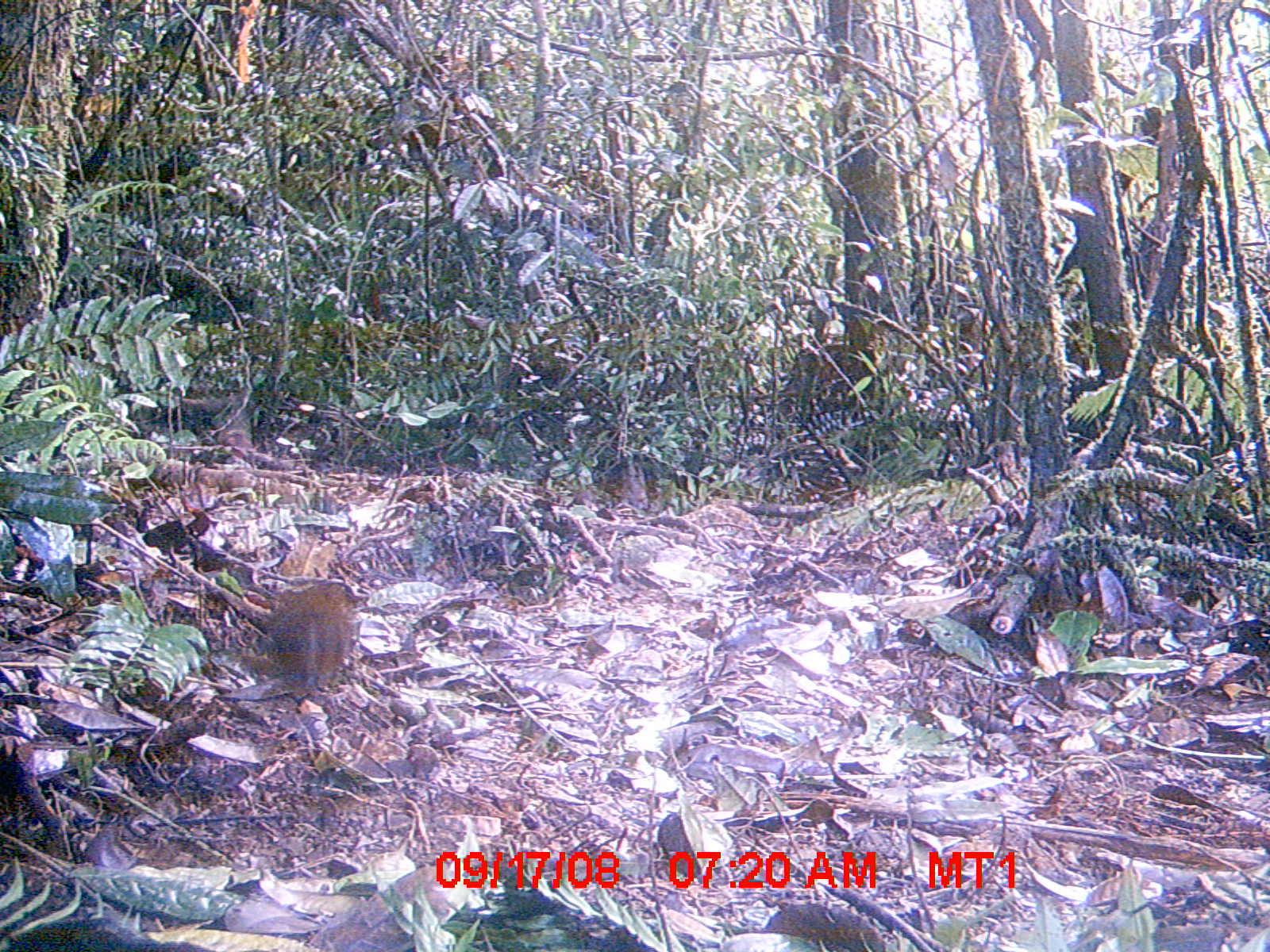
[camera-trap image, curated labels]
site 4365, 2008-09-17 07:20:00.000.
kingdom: Animalia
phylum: Chordata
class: Mammalia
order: Rodentia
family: Nesomyidae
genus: Nesomys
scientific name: Nesomys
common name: nesomys rodents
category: nesomys sp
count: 1